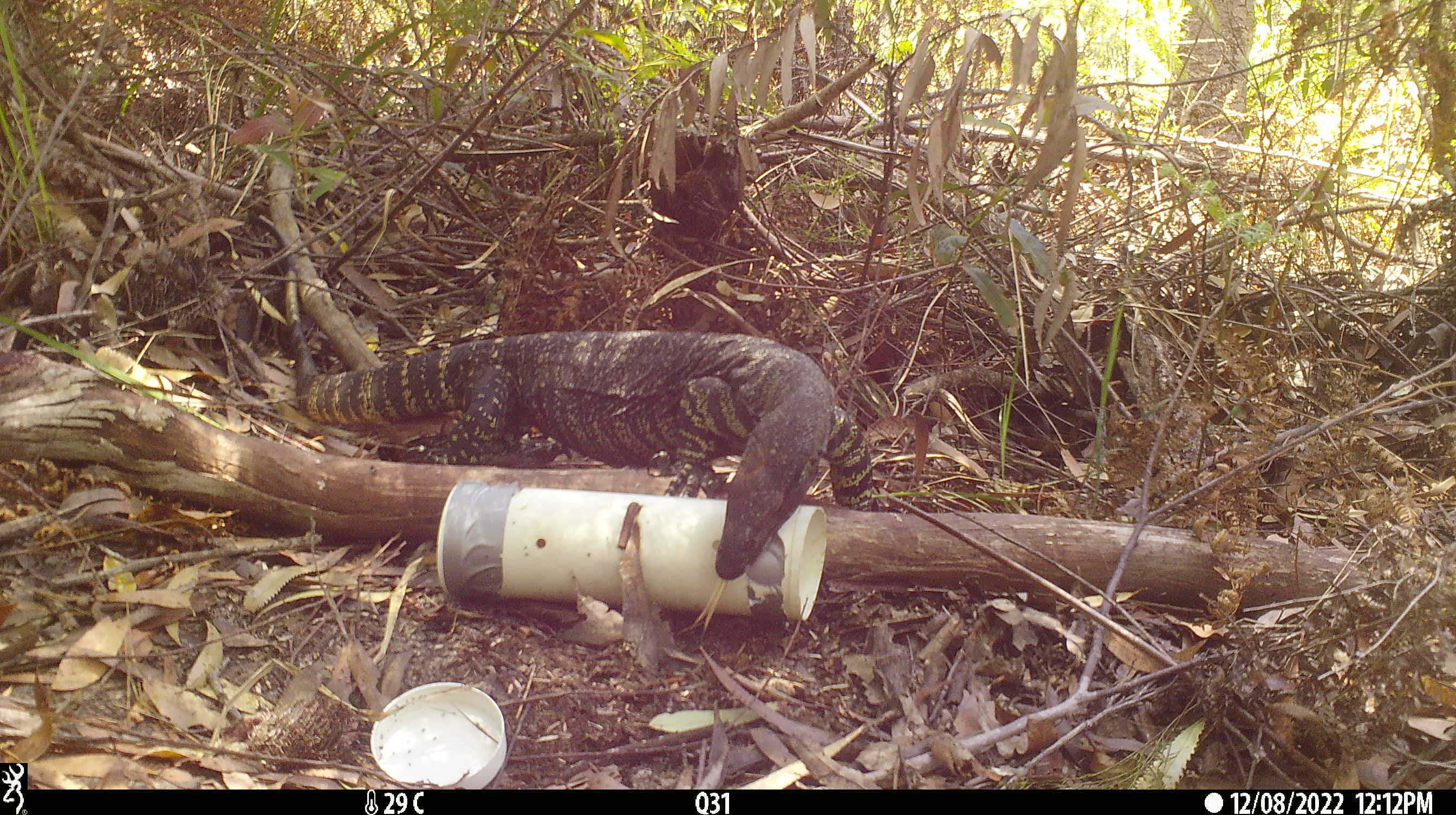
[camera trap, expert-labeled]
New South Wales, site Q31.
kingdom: Animalia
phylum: Chordata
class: Reptilia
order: Squamata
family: Varanidae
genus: Varanus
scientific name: Varanus varius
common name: lace monitor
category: goanna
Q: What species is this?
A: Goanna (lace monitor) (Varanus varius).